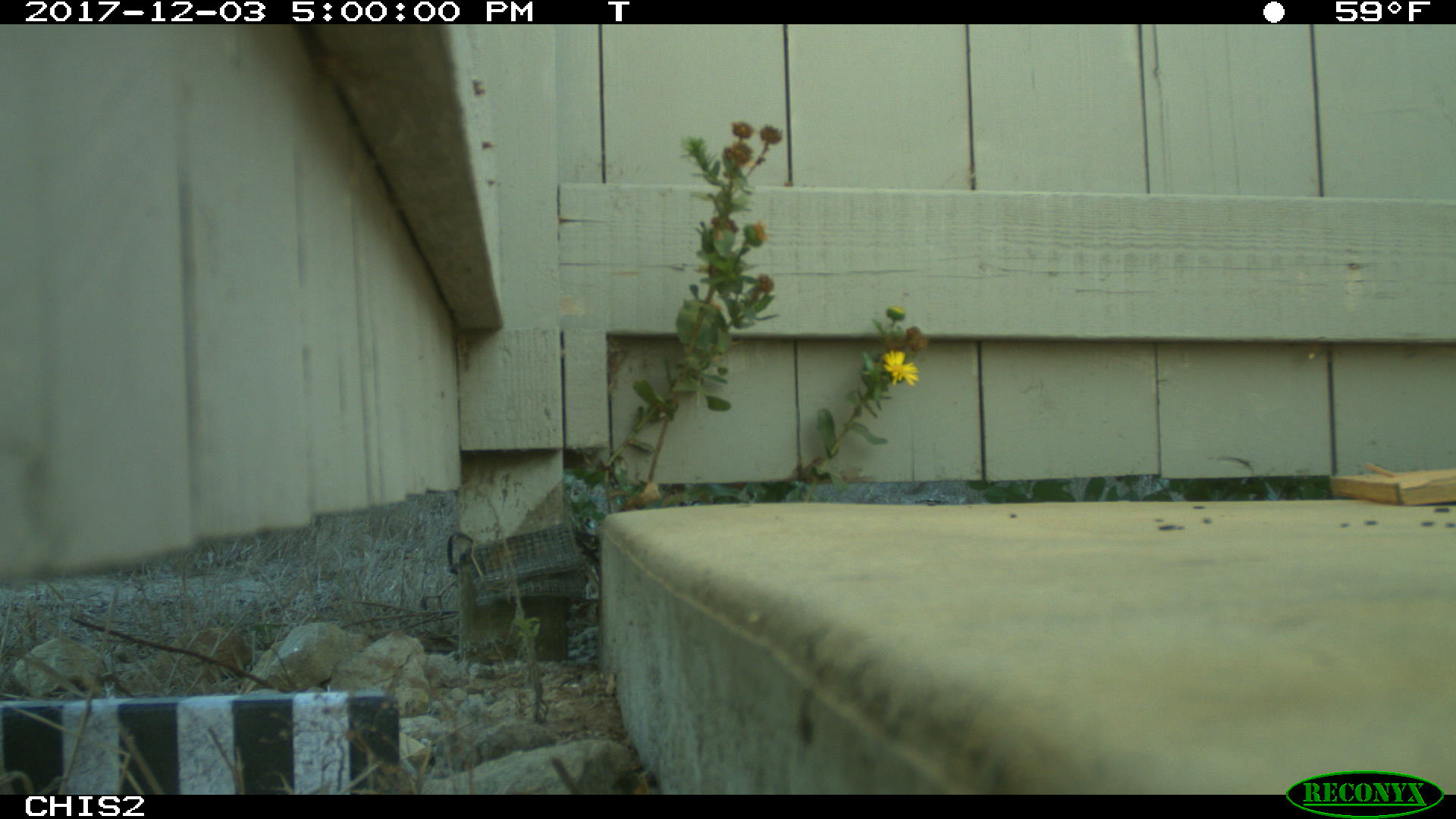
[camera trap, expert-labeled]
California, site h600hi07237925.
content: no animal present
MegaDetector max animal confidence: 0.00